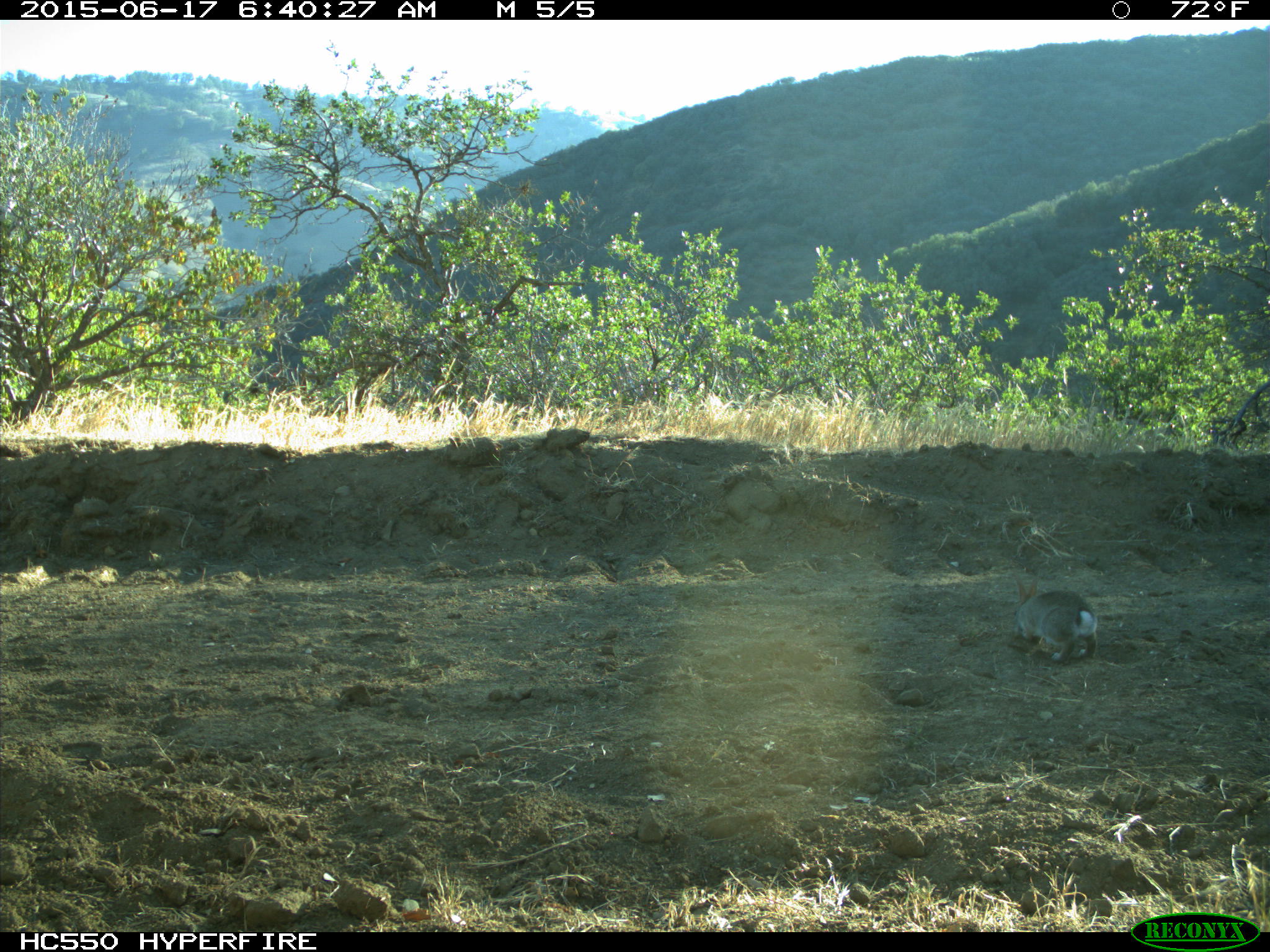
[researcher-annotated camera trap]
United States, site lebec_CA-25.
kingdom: Animalia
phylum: Chordata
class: Mammalia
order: Lagomorpha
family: Leporidae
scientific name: Leporidae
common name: rabbits and hares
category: unidentified rabbit